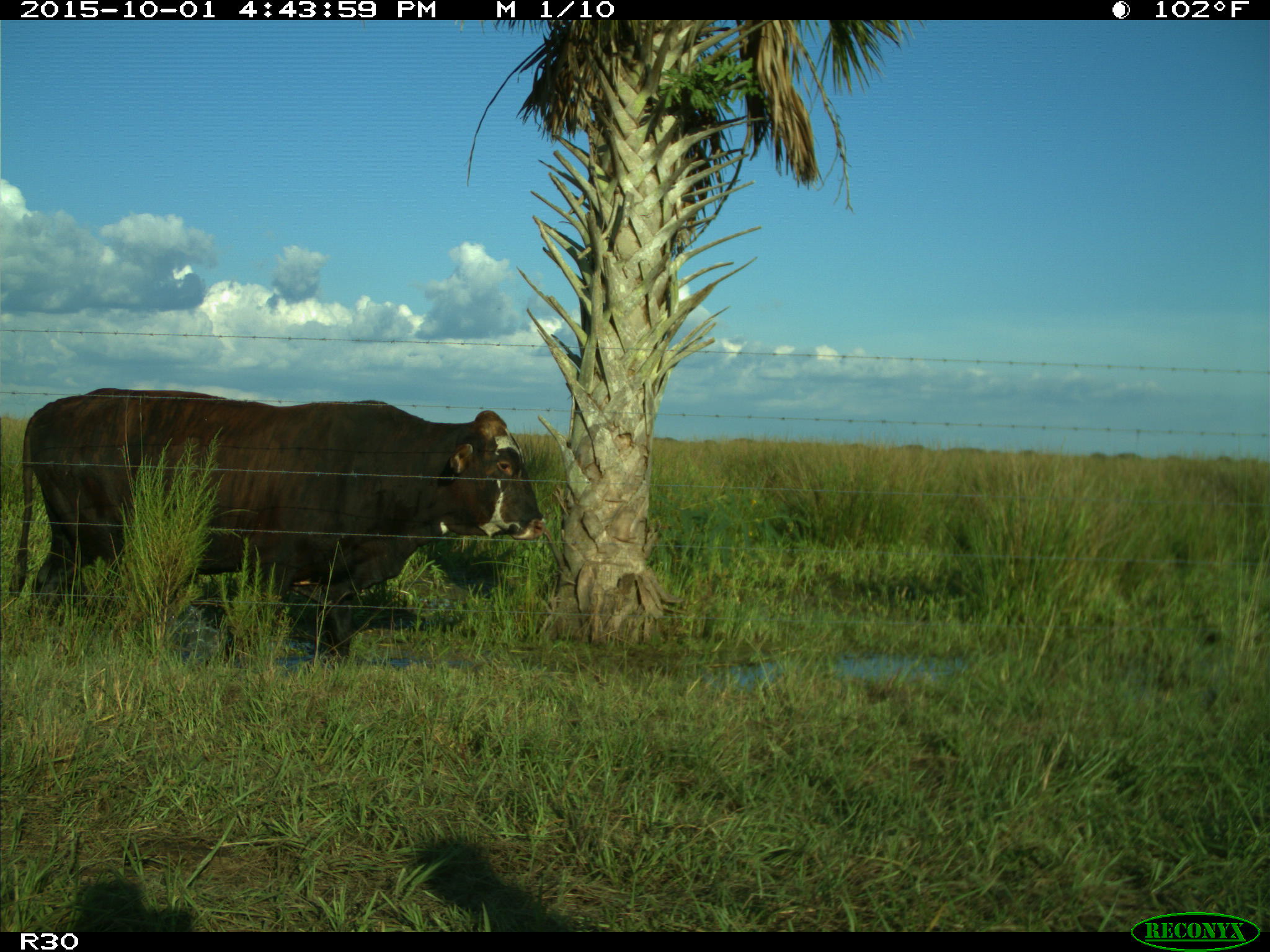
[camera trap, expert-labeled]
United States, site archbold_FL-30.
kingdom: Animalia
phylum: Chordata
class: Mammalia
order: Artiodactyla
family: Bovidae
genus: Bos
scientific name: Bos taurus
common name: domestic cow